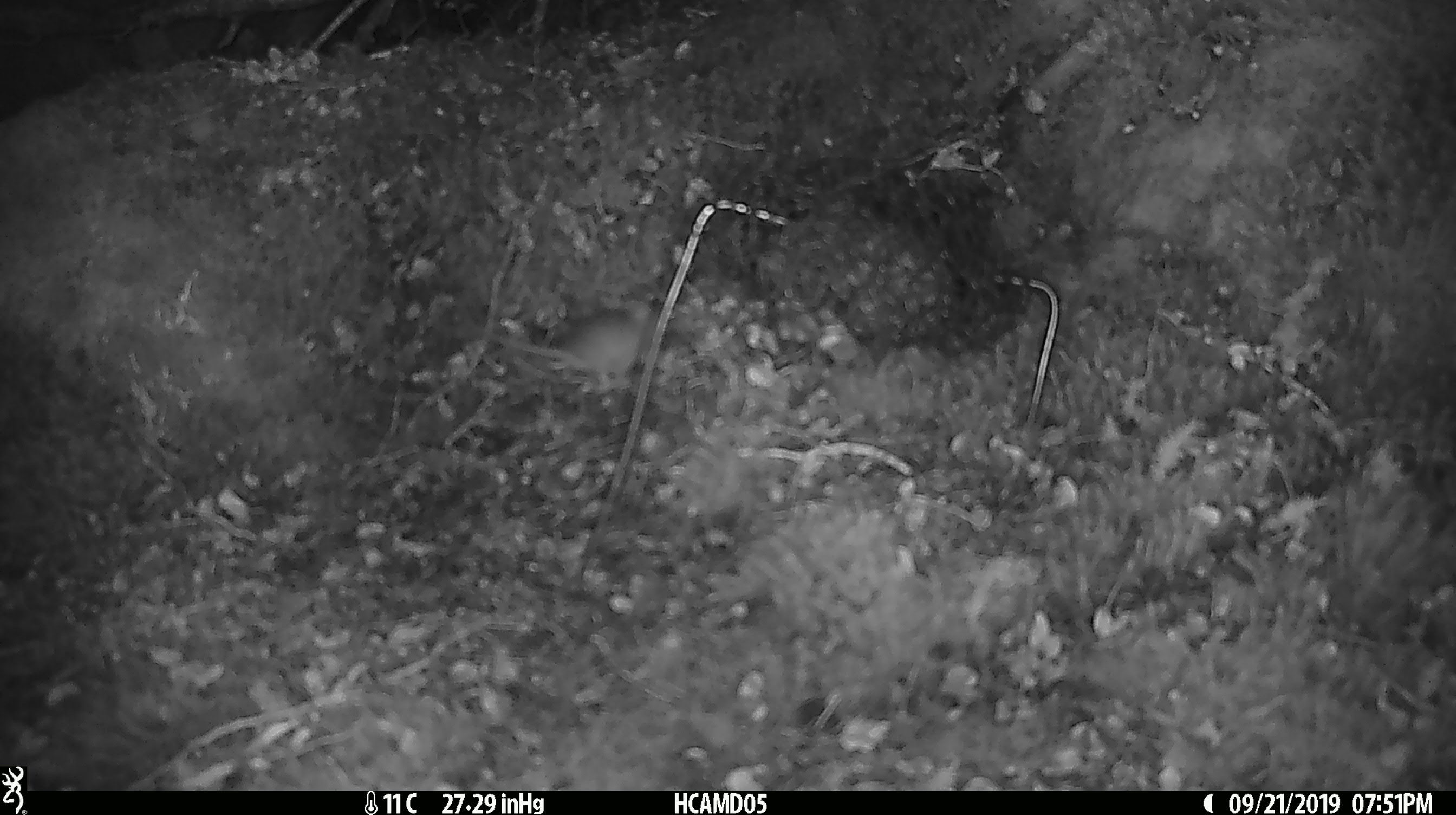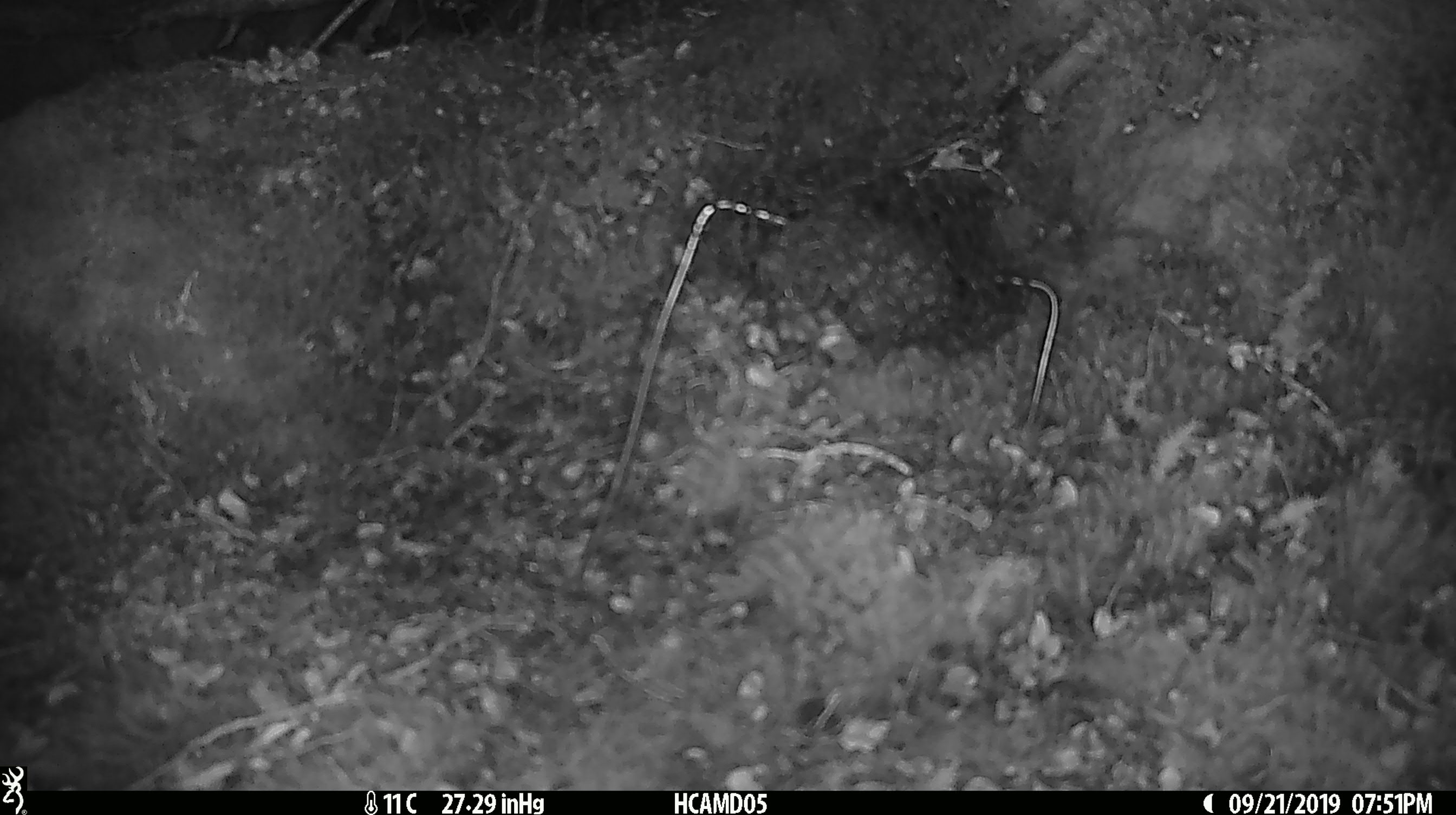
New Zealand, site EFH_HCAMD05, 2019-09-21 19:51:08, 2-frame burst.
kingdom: Animalia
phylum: Chordata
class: Mammalia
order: Rodentia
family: Muridae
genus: Mus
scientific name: Mus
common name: mouse